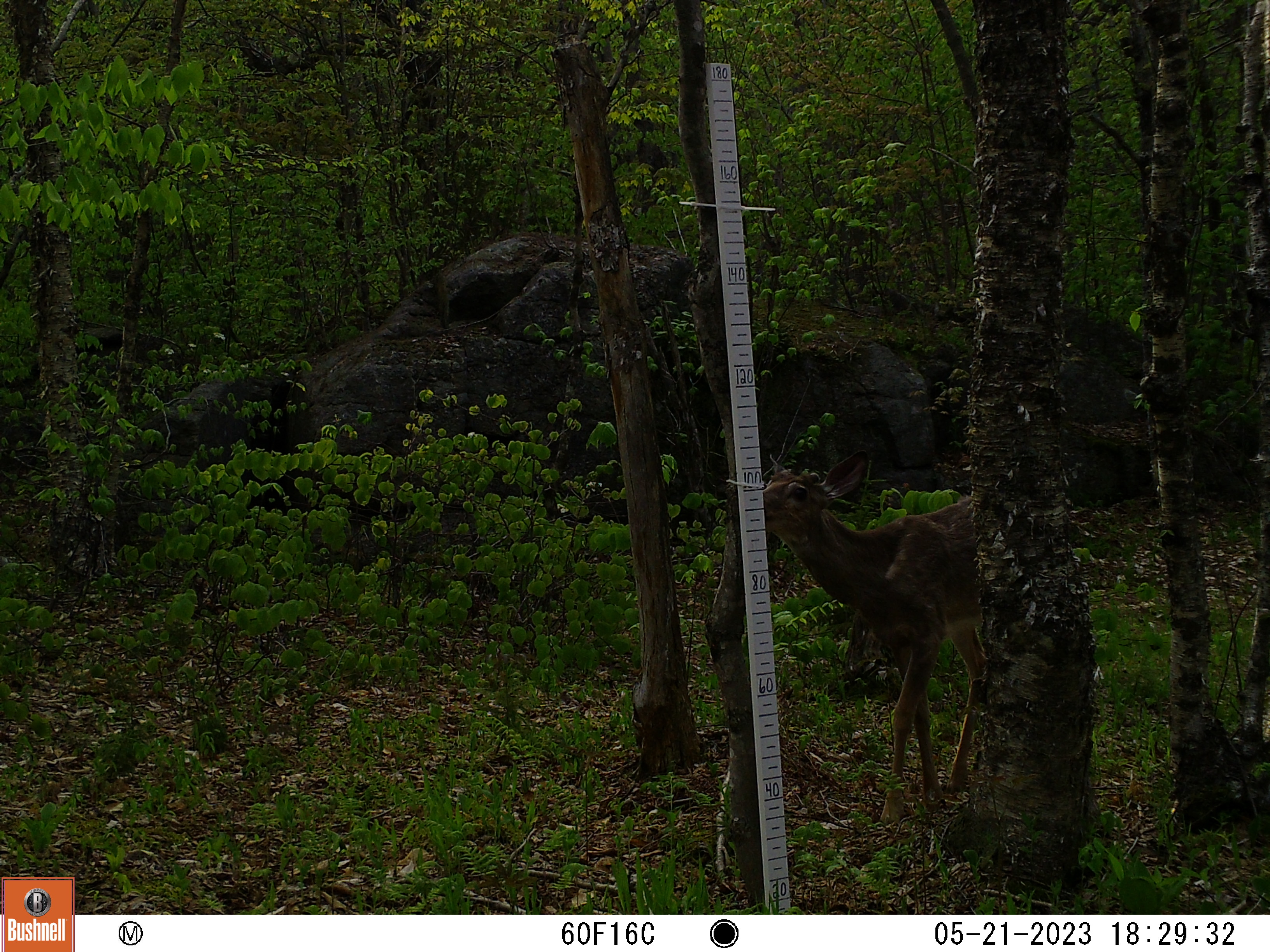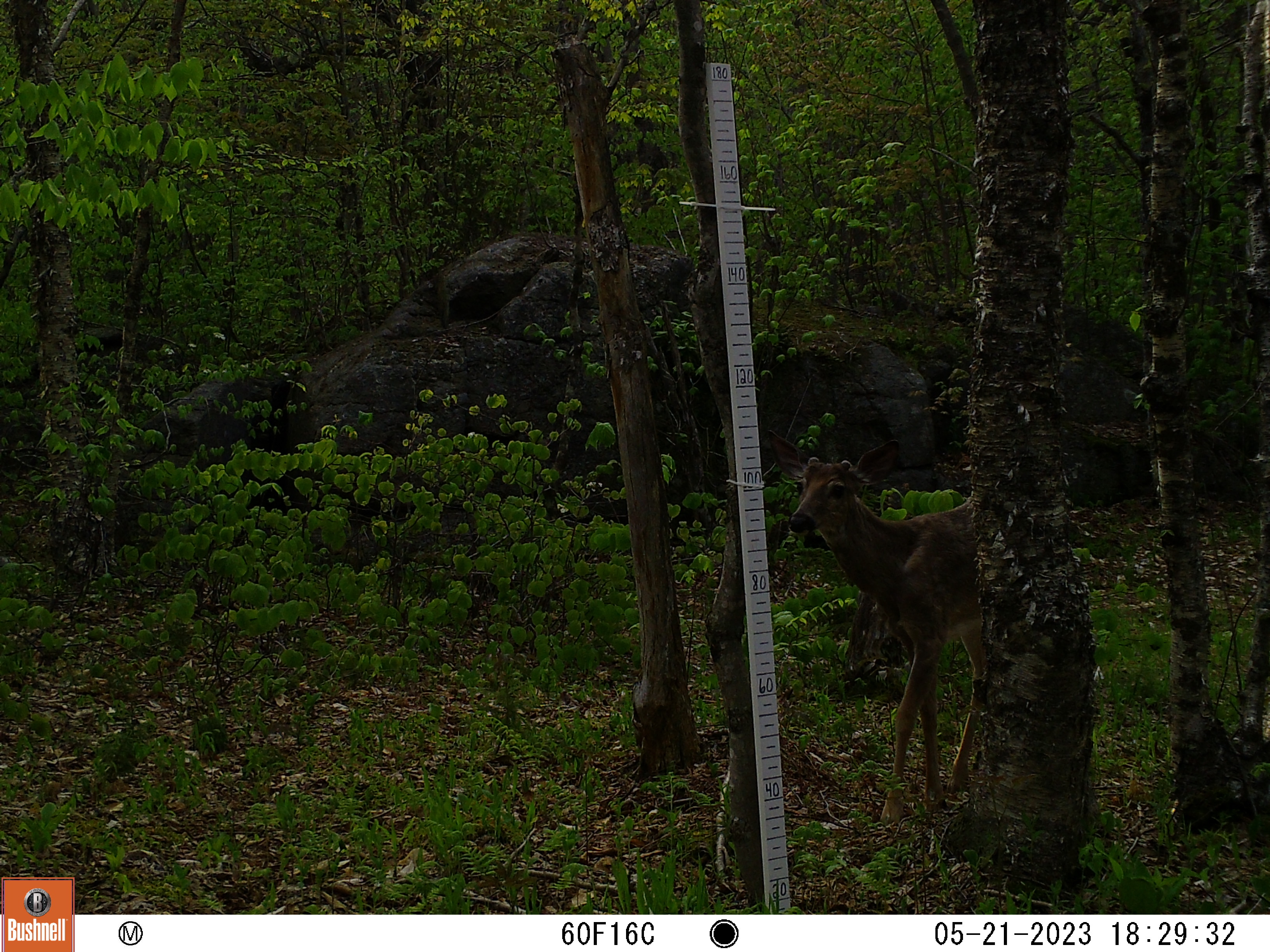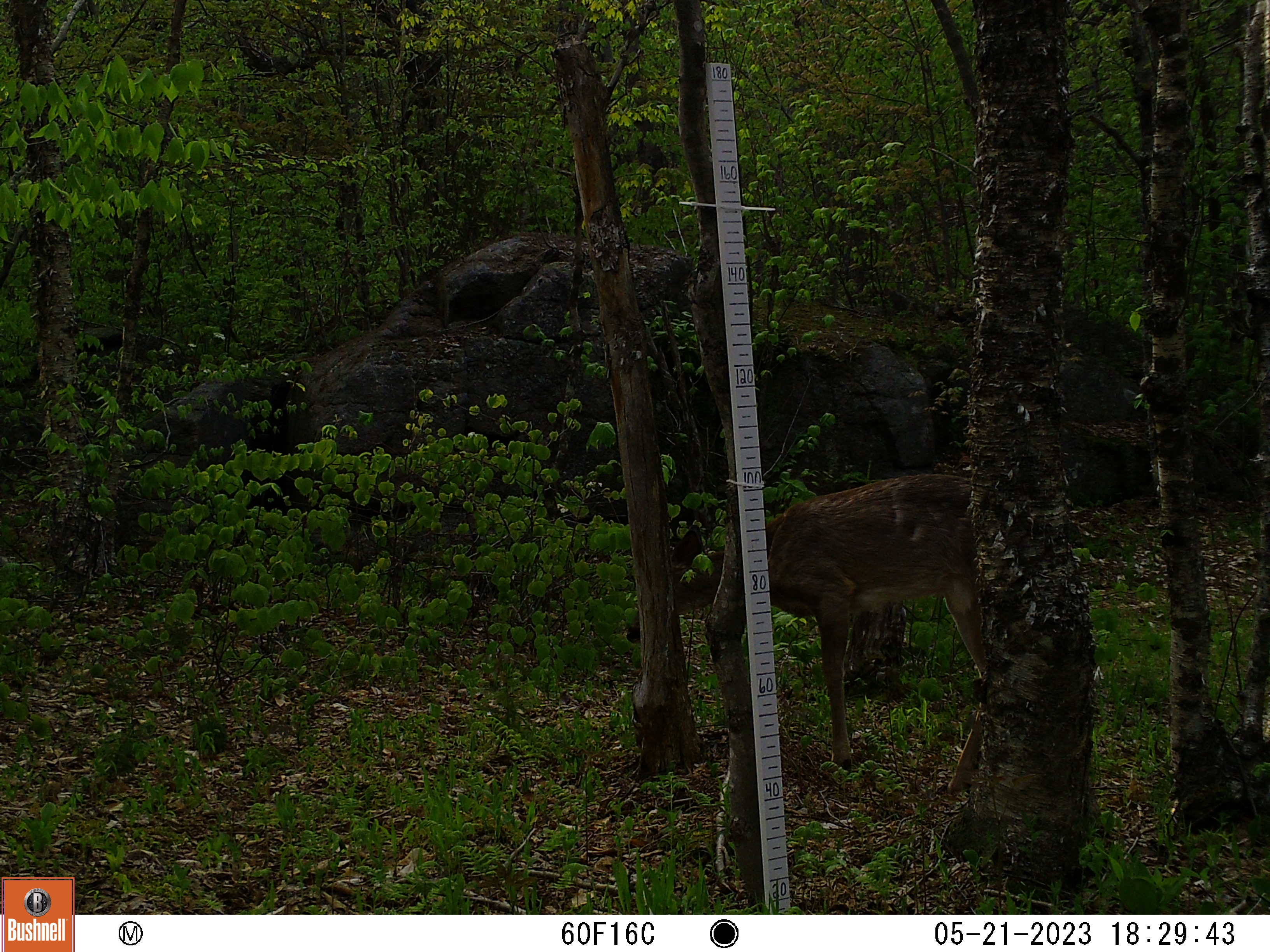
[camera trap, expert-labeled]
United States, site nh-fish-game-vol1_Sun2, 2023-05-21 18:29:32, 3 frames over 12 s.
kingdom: Animalia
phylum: Chordata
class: Mammalia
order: Artiodactyla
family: Cervidae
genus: Odocoileus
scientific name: Odocoileus virginianus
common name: white-tailed deer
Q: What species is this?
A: White-tailed deer (Odocoileus virginianus).